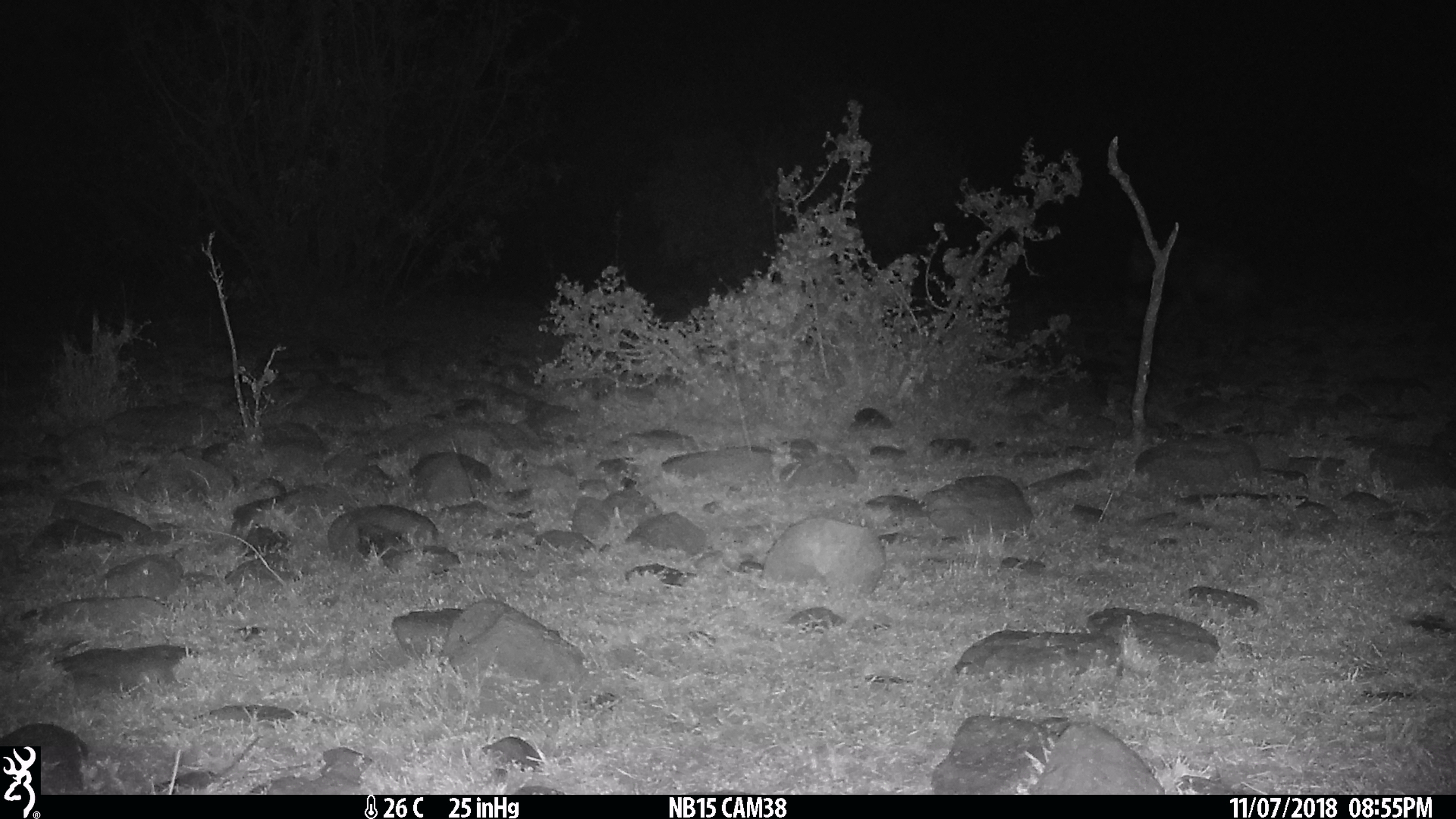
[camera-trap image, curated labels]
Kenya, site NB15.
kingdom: Animalia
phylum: Chordata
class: Mammalia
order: Carnivora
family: Hyaenidae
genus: Crocuta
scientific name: Crocuta crocuta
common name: spotted hyena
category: hyena spotted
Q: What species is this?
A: Hyena spotted (spotted hyena) (Crocuta crocuta).